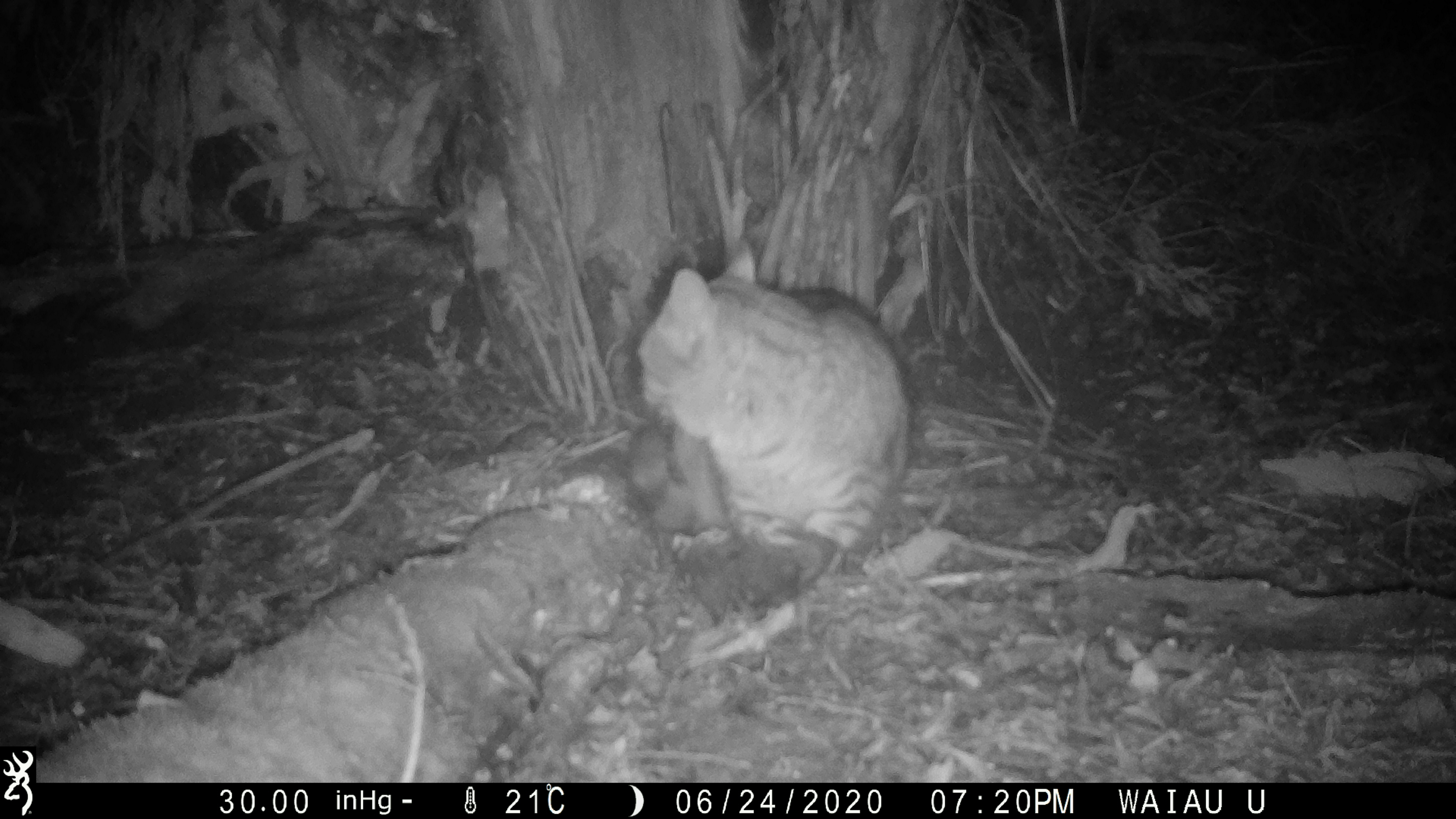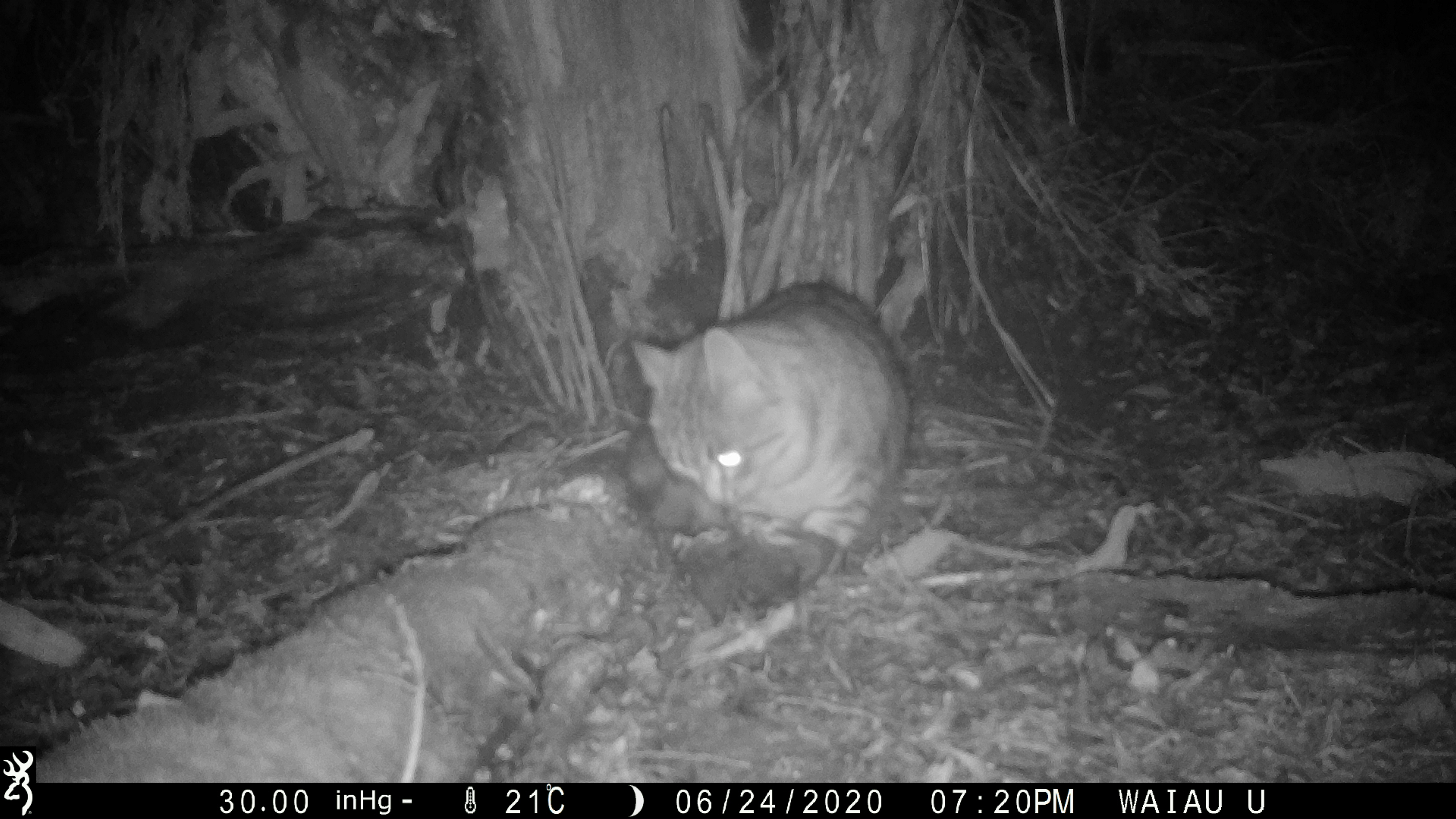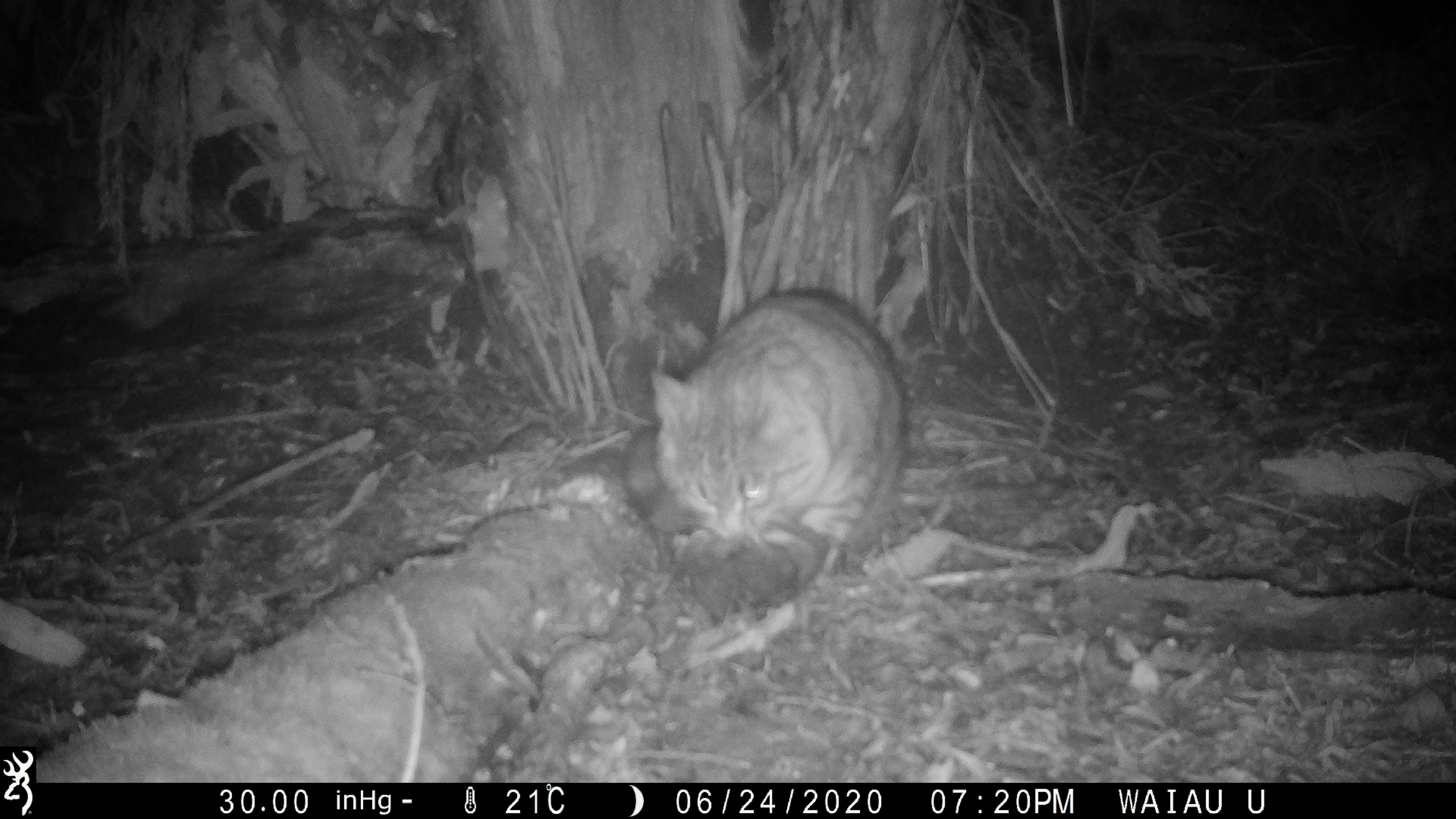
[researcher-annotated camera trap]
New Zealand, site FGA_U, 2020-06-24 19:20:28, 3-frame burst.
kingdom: Animalia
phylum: Chordata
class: Mammalia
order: Carnivora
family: Felidae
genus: Felis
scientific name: Felis catus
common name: domestic cat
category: cat